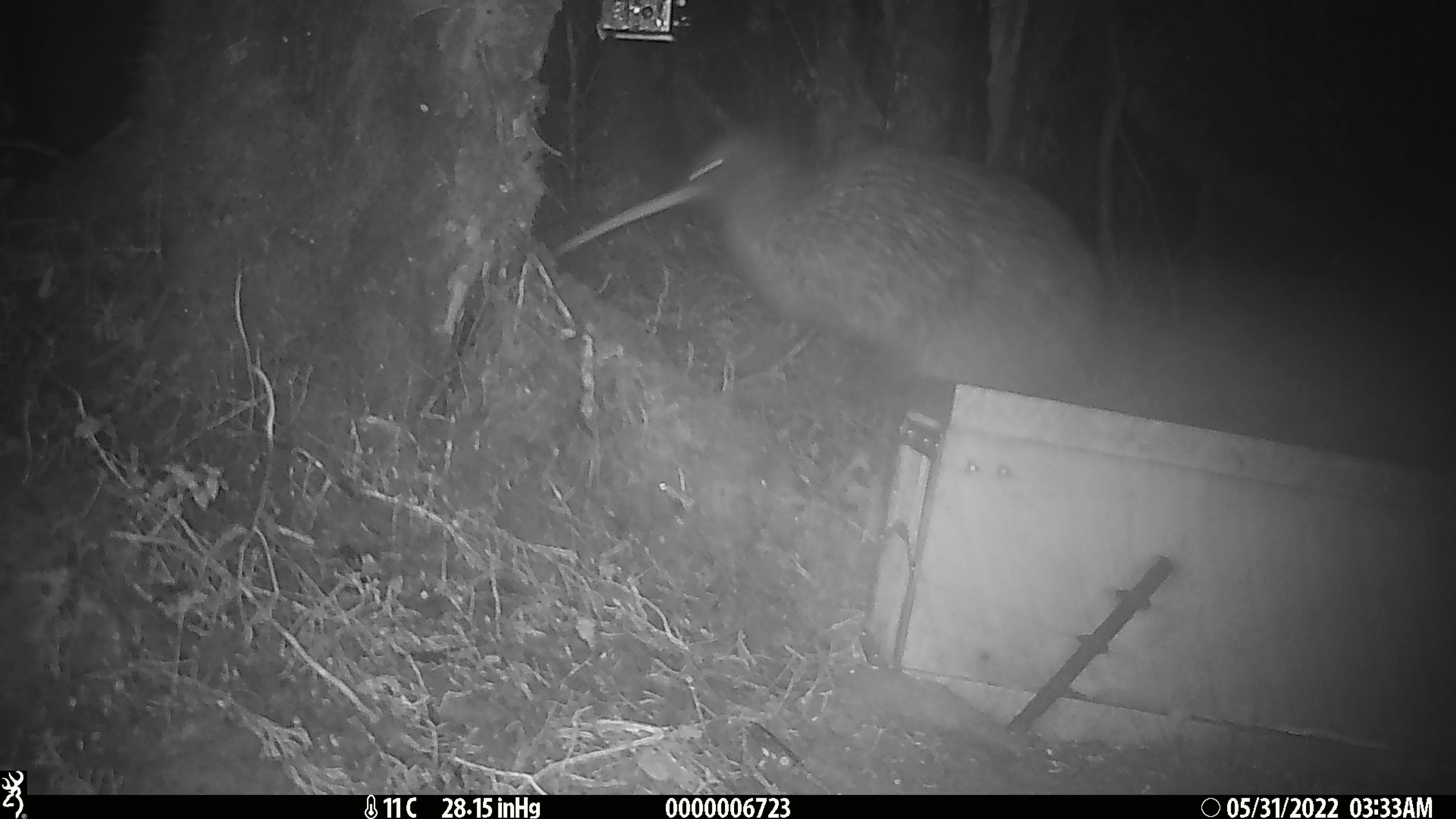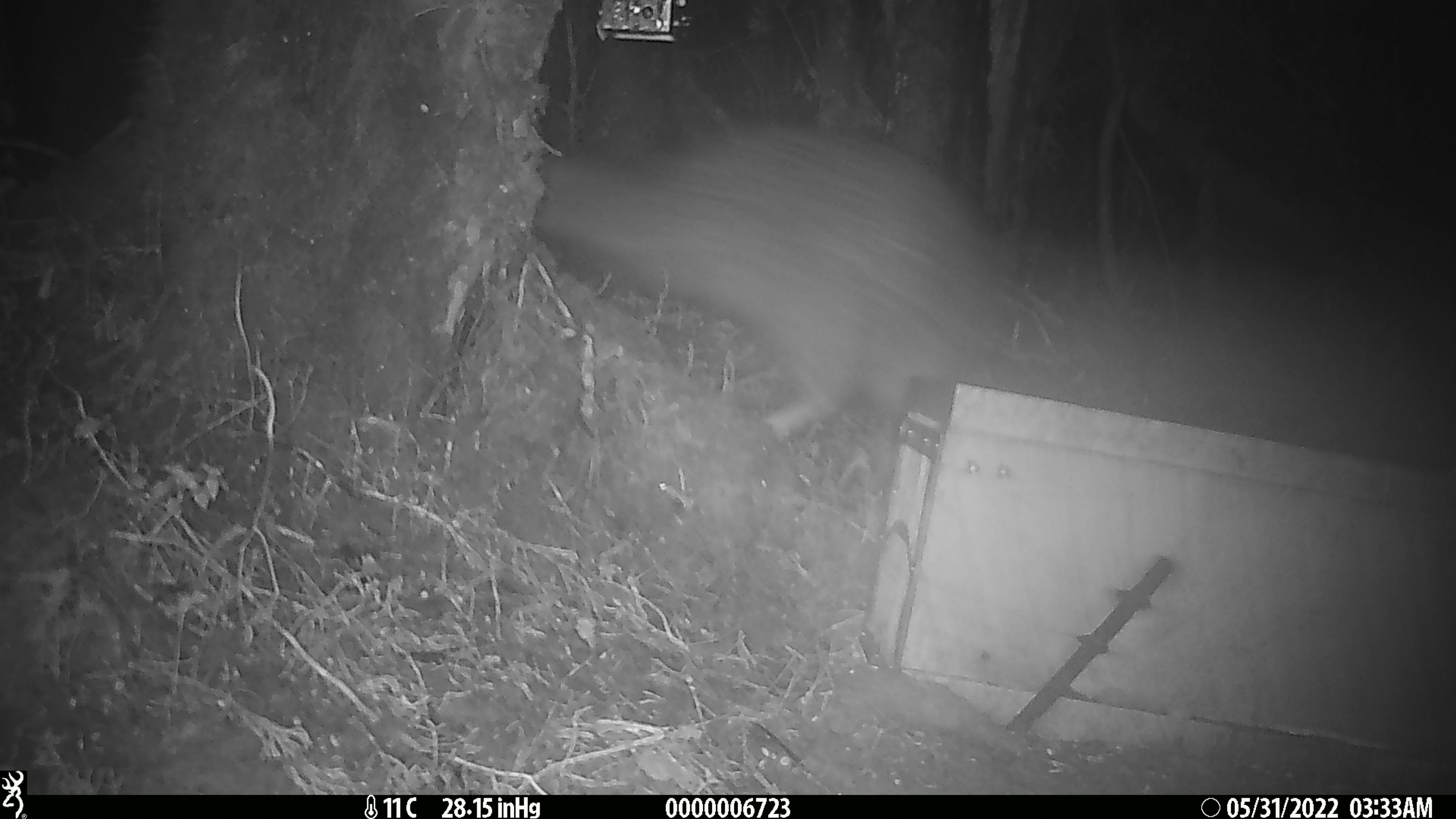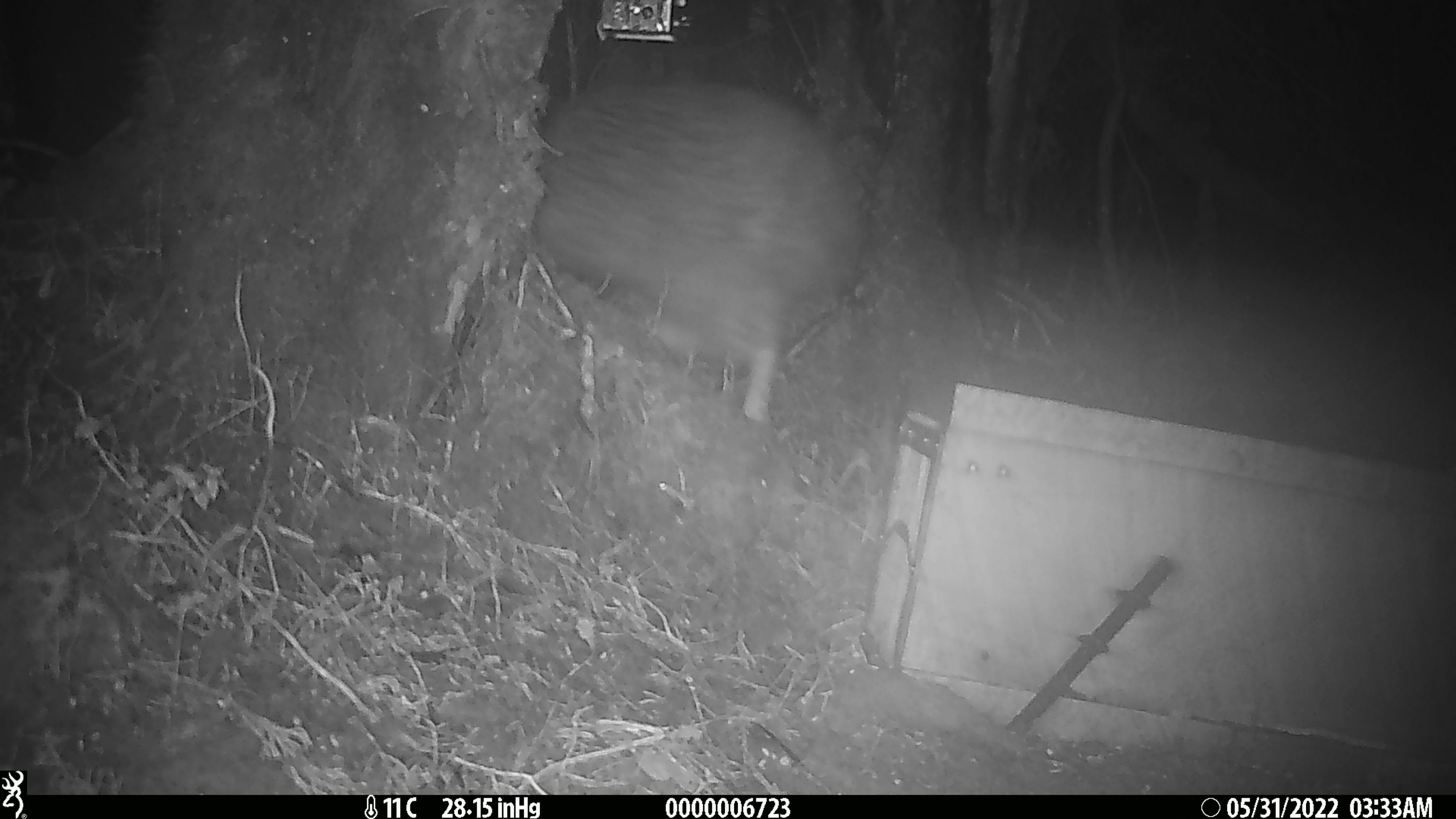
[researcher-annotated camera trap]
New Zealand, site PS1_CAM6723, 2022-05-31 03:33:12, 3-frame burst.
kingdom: Animalia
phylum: Chordata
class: Aves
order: Apterygiformes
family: Apterygidae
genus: Apteryx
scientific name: Apteryx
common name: kiwi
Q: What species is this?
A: Kiwi (Apteryx).